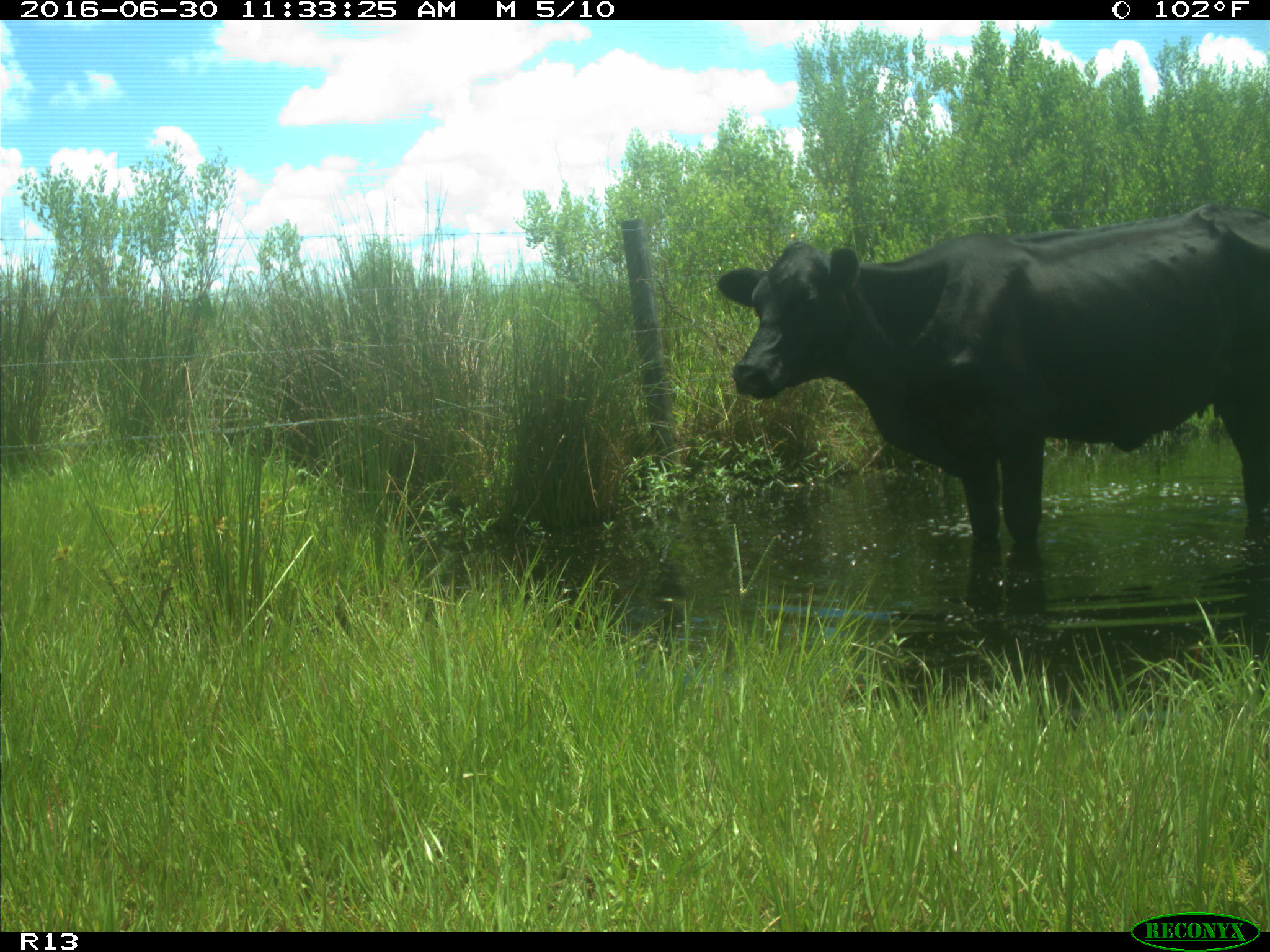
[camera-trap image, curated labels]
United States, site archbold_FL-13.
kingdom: Animalia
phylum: Chordata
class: Mammalia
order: Artiodactyla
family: Bovidae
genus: Bos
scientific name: Bos taurus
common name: domestic cow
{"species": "Bos taurus (domestic cow)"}